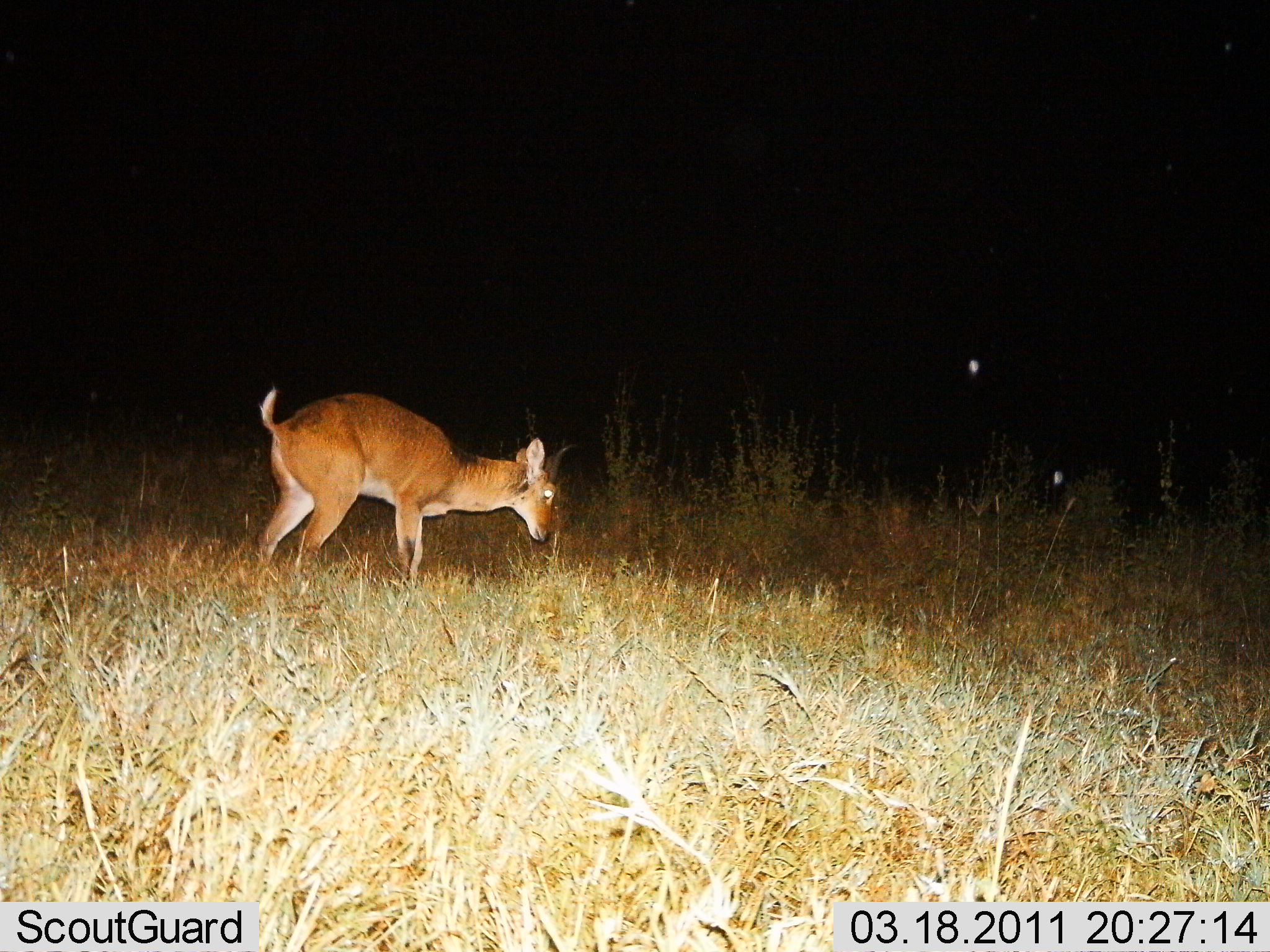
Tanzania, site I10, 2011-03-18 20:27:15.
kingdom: Animalia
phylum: Chordata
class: Mammalia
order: Artiodactyla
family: Bovidae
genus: Redunca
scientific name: Redunca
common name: reedbuck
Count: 1.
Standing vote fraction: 64%.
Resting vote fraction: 0%.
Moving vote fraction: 9%.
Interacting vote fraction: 0%.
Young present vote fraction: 0%.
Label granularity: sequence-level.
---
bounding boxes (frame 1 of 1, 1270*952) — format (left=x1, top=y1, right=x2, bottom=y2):
animal: (left=257, top=387, right=579, bottom=607)